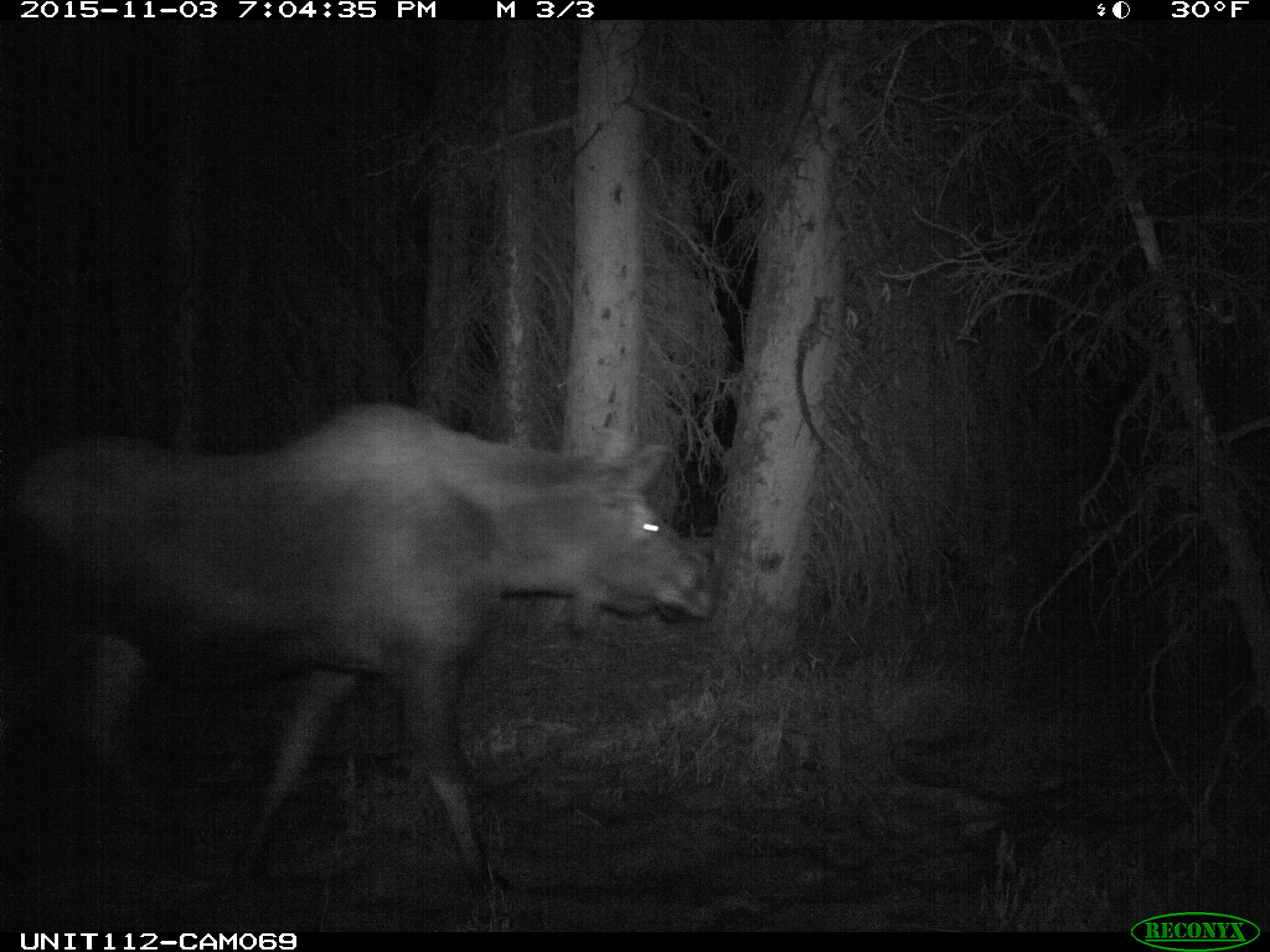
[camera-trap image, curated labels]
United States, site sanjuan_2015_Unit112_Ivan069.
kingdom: Animalia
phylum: Chordata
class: Mammalia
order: Artiodactyla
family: Cervidae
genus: Alces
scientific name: Alces alces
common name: moose